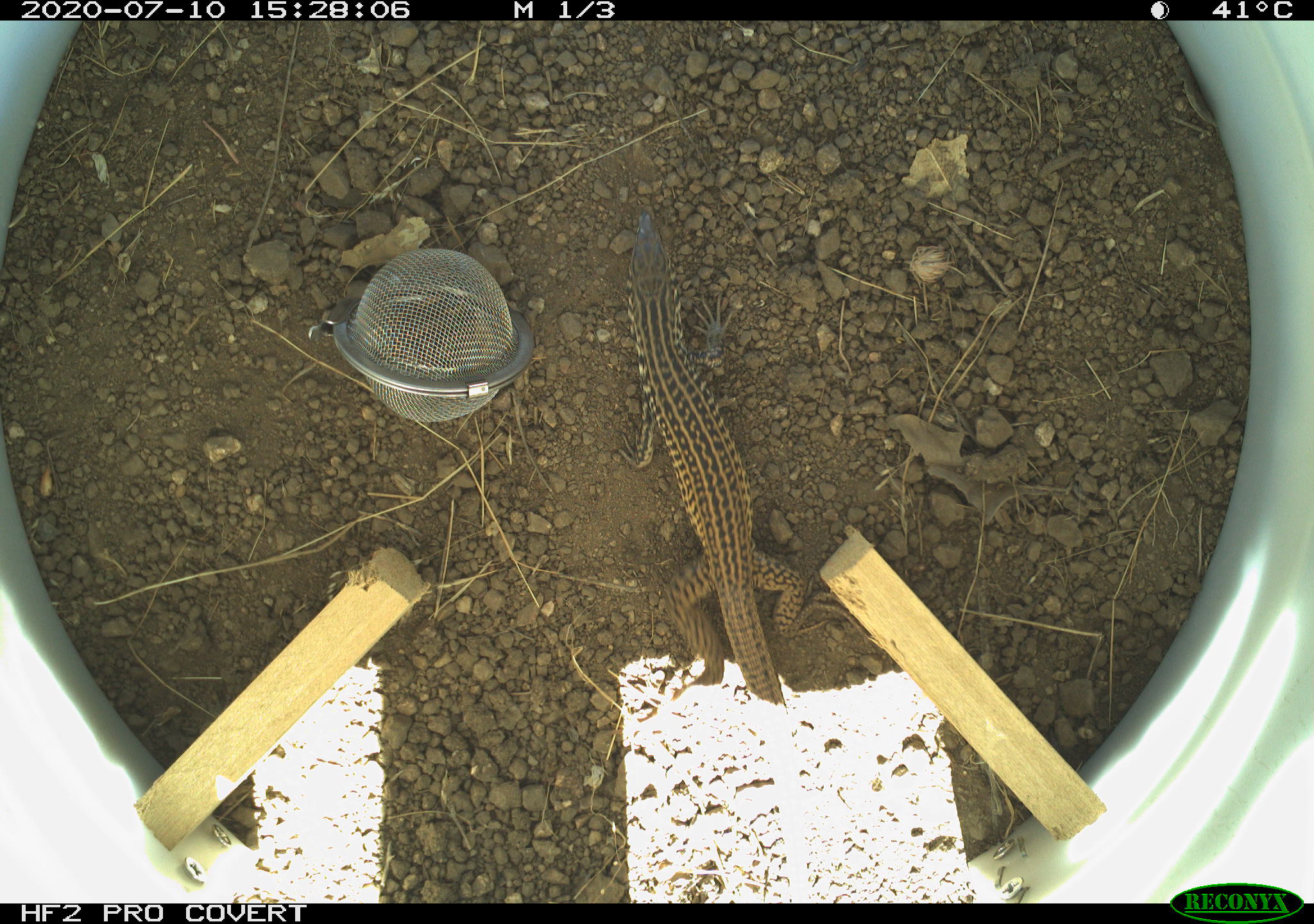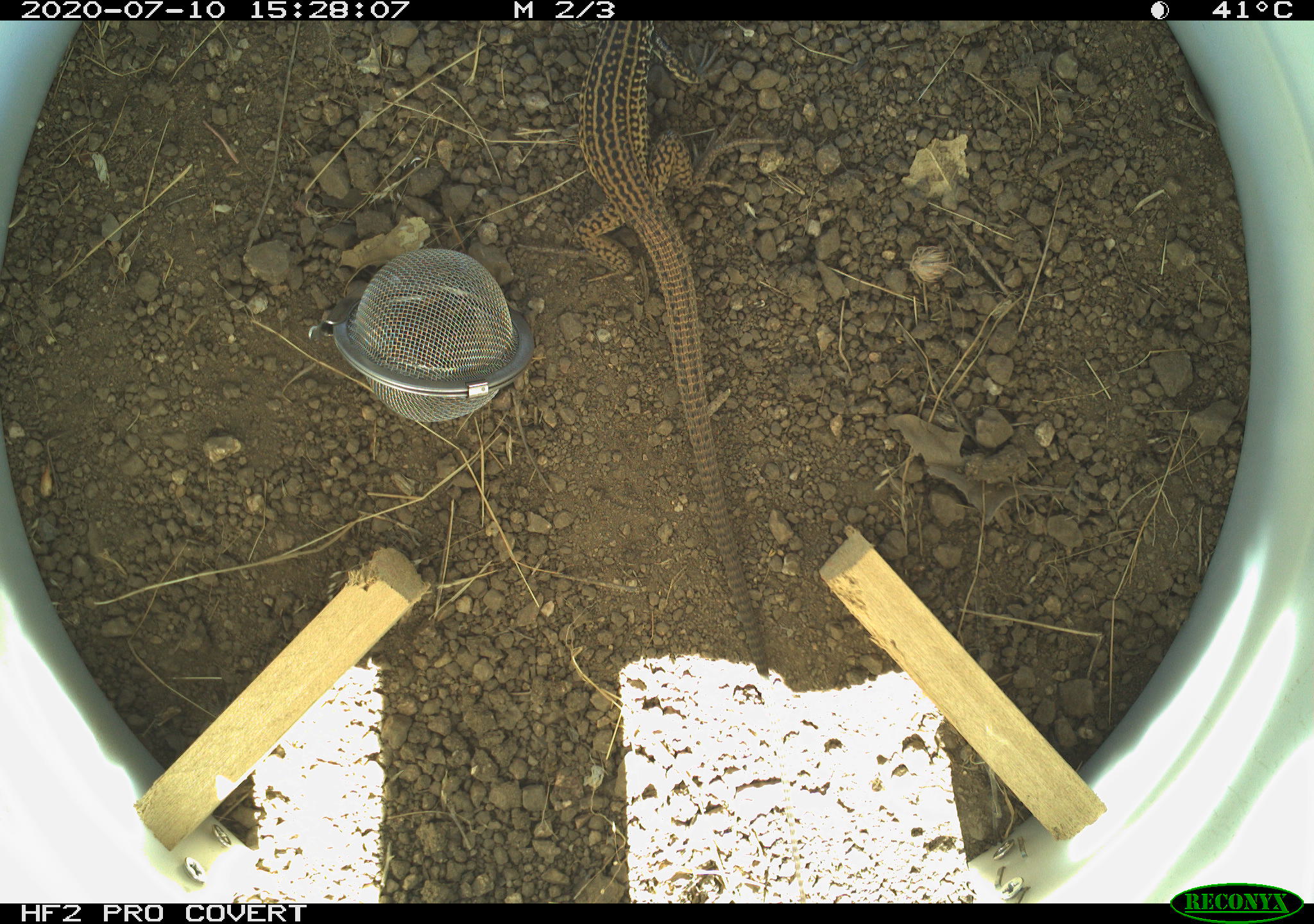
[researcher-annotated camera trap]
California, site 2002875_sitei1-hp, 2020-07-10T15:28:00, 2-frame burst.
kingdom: Animalia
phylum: Chordata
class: Reptilia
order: Squamata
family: Teiidae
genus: Aspidoscelis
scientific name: Aspidoscelis tigris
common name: western whiptail